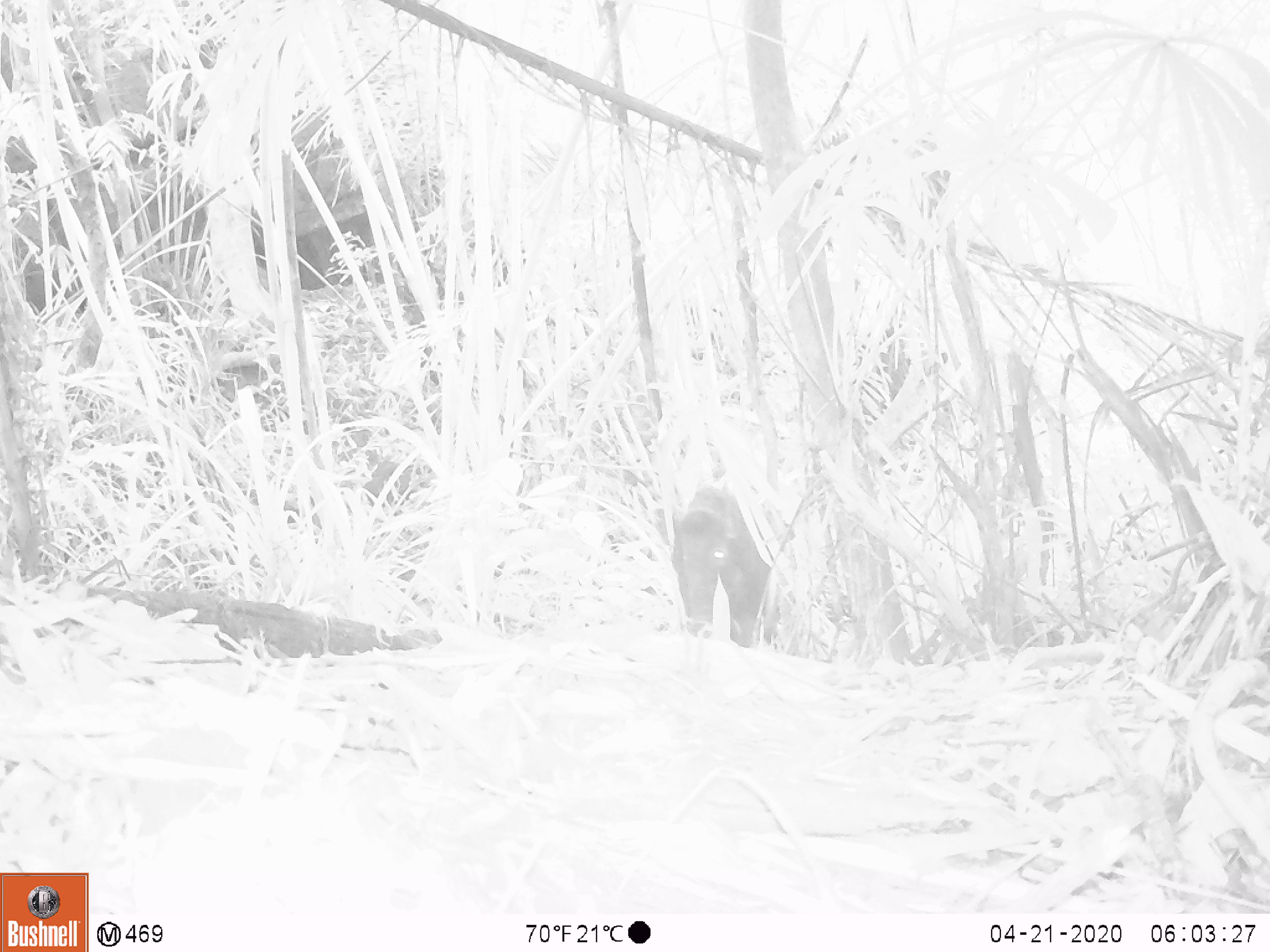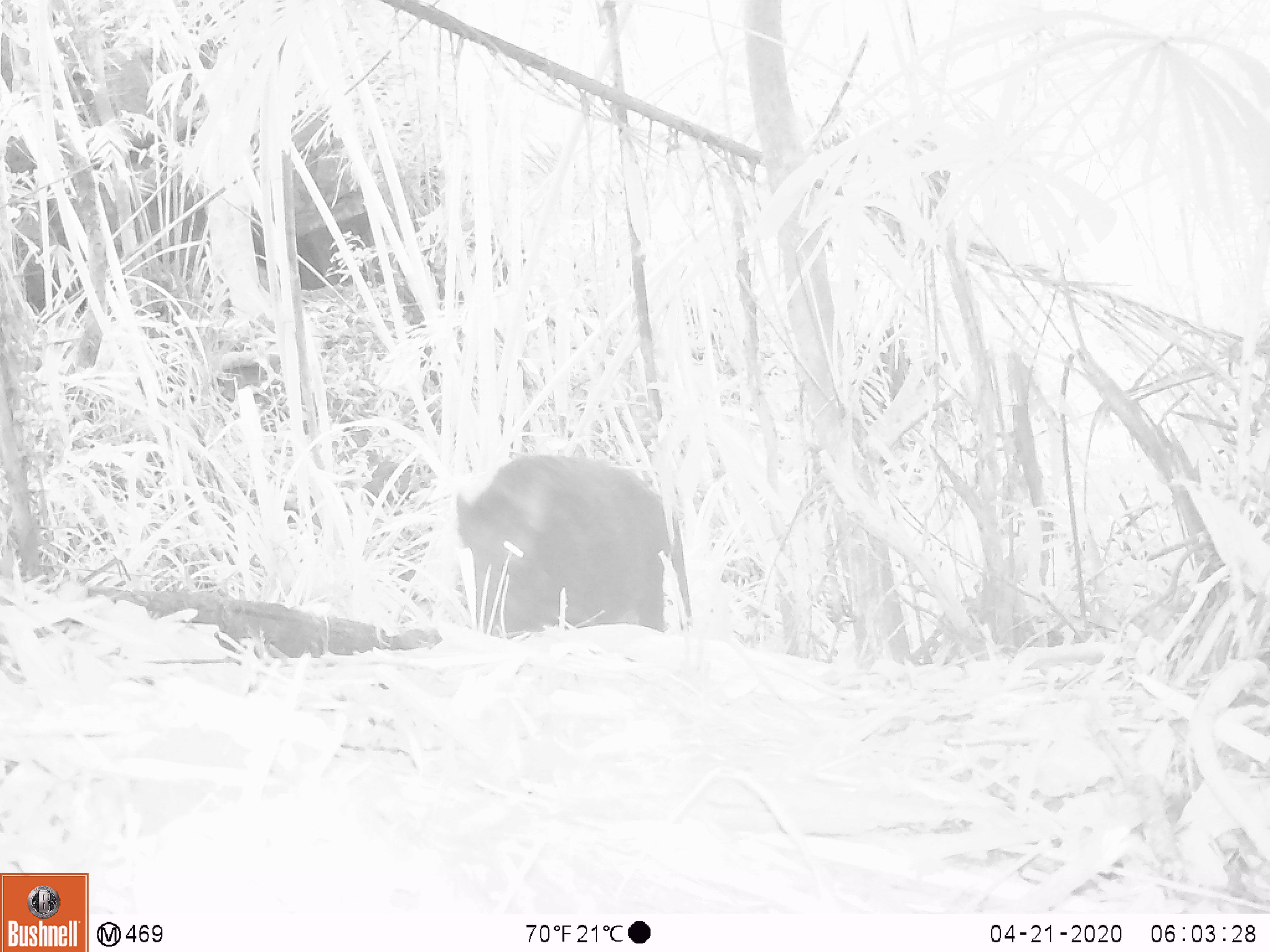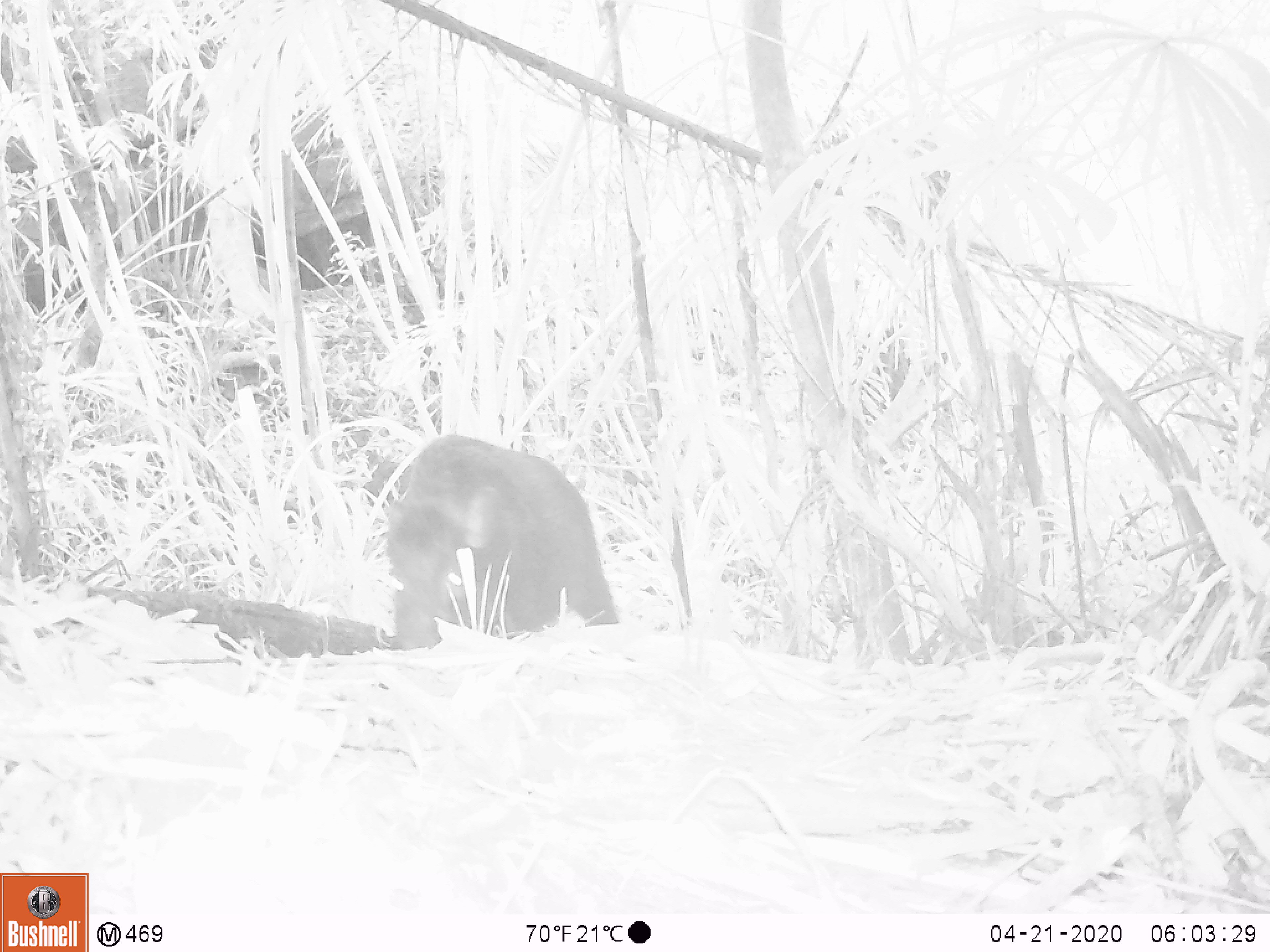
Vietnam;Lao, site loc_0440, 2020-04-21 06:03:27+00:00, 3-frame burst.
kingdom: Animalia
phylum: Chordata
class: Mammalia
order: Artiodactyla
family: Suidae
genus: Sus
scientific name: Sus scrofa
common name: eurasian wild pig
Eurasian wild pig (Sus scrofa). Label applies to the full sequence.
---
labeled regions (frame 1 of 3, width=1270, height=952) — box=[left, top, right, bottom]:
eurasian wild pig: box=[669, 466, 796, 647]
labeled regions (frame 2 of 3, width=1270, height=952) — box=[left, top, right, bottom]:
eurasian wild pig: box=[454, 450, 691, 640]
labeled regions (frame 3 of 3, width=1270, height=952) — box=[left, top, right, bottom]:
eurasian wild pig: box=[386, 432, 618, 651]